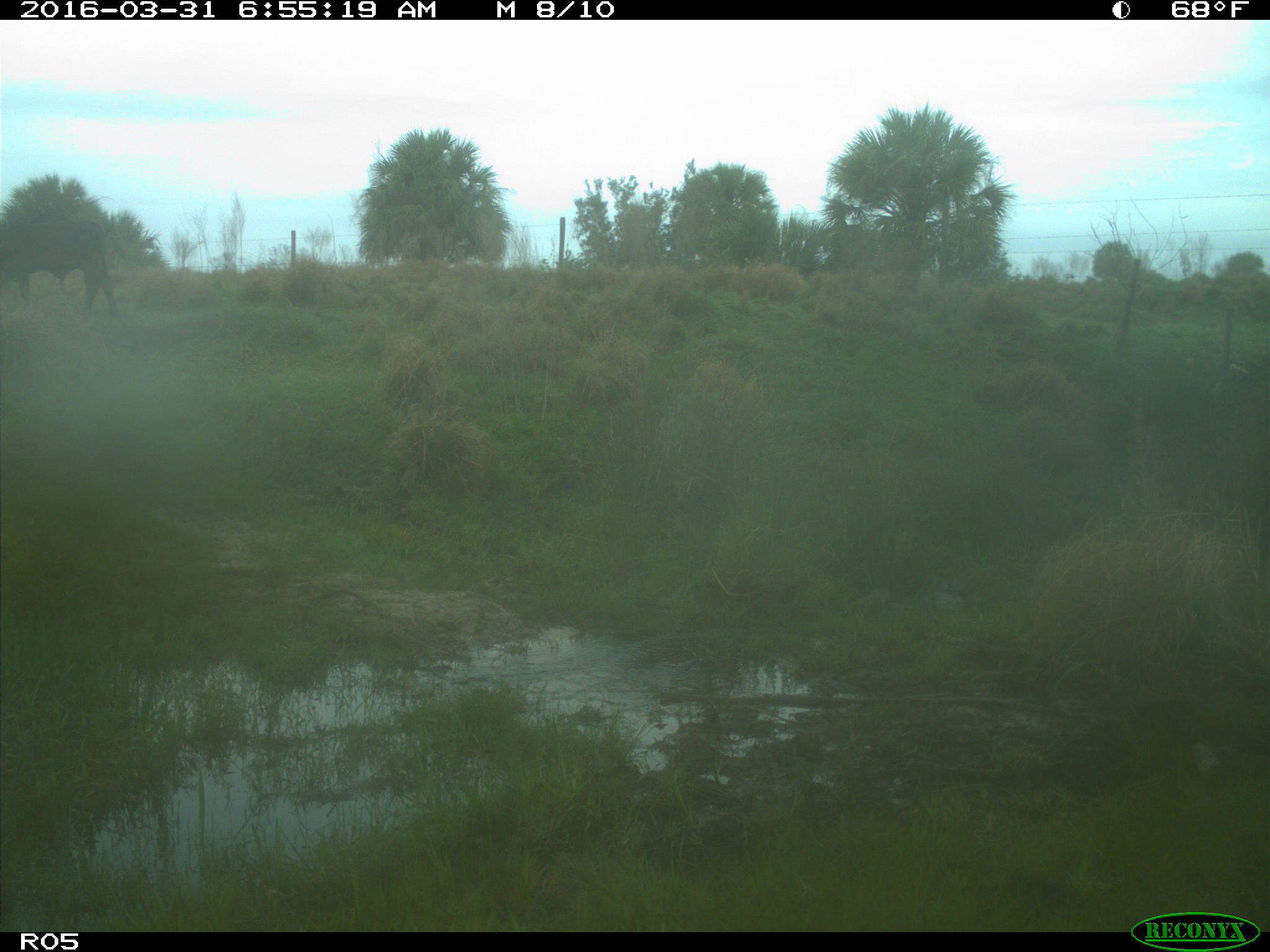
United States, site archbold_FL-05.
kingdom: Animalia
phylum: Chordata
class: Mammalia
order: Artiodactyla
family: Bovidae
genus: Bos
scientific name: Bos taurus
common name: domestic cow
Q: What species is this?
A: Bos taurus (domestic cow).